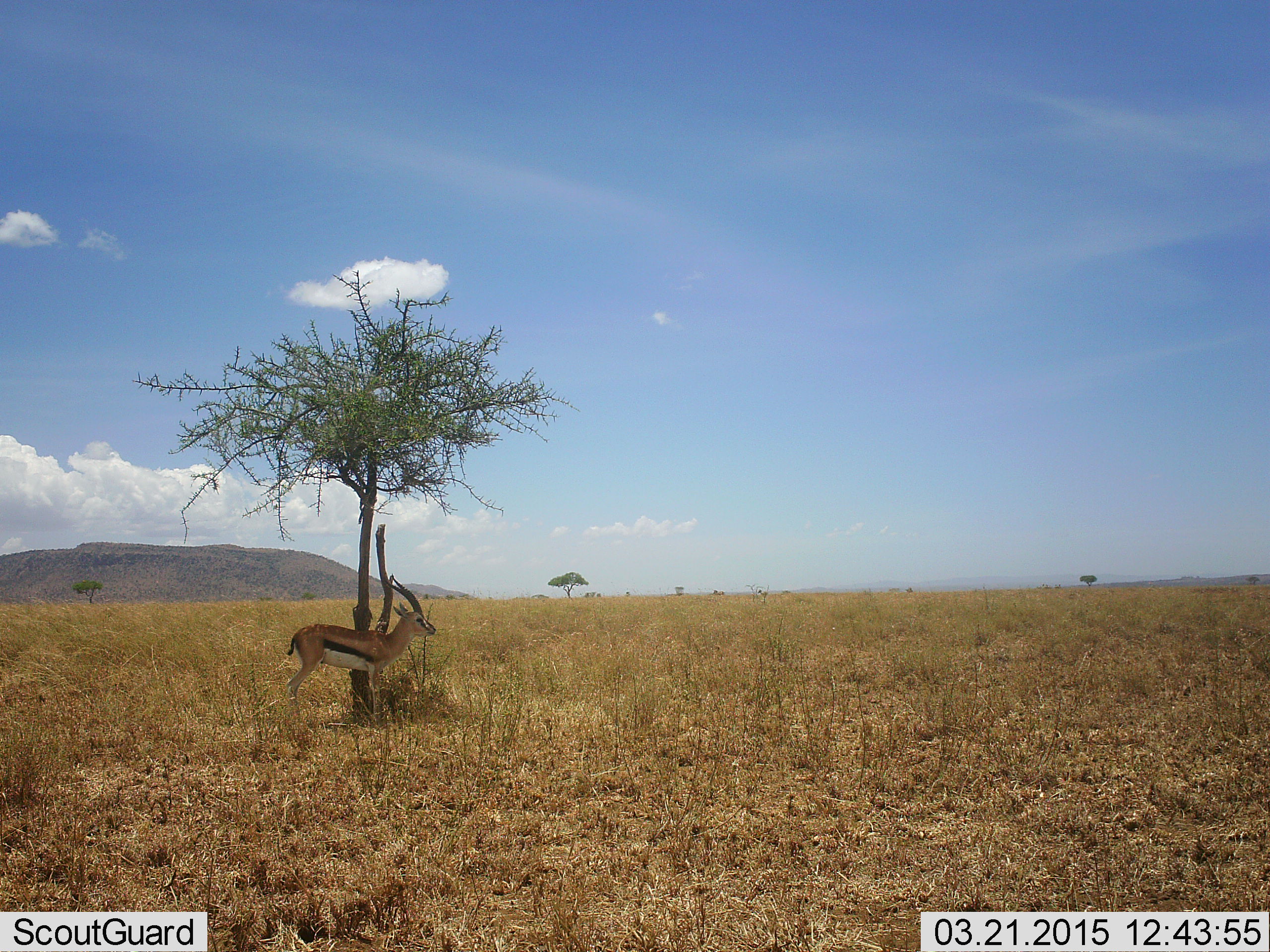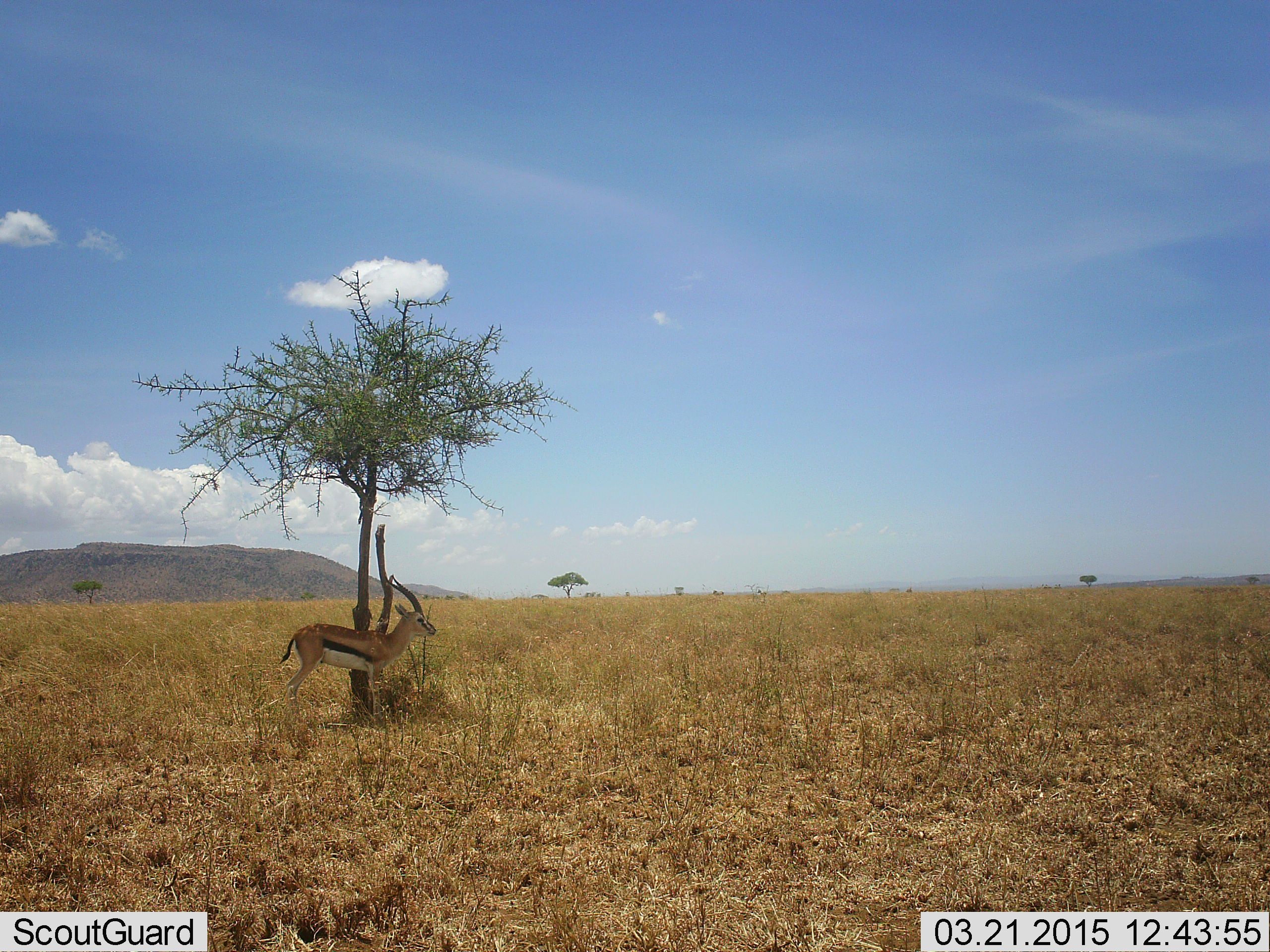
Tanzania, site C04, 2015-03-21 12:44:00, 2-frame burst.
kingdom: Animalia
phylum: Chordata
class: Mammalia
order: Artiodactyla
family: Bovidae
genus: Eudorcas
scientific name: Eudorcas thomsonii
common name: thomson's gazelle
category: gazellethomsons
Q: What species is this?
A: Gazellethomsons (thomson's gazelle) (Eudorcas thomsonii).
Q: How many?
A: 1.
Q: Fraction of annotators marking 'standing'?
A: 100%.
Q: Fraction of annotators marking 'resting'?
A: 10%.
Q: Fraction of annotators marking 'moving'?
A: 0%.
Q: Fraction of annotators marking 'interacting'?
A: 0%.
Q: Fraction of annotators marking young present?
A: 0%.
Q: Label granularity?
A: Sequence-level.